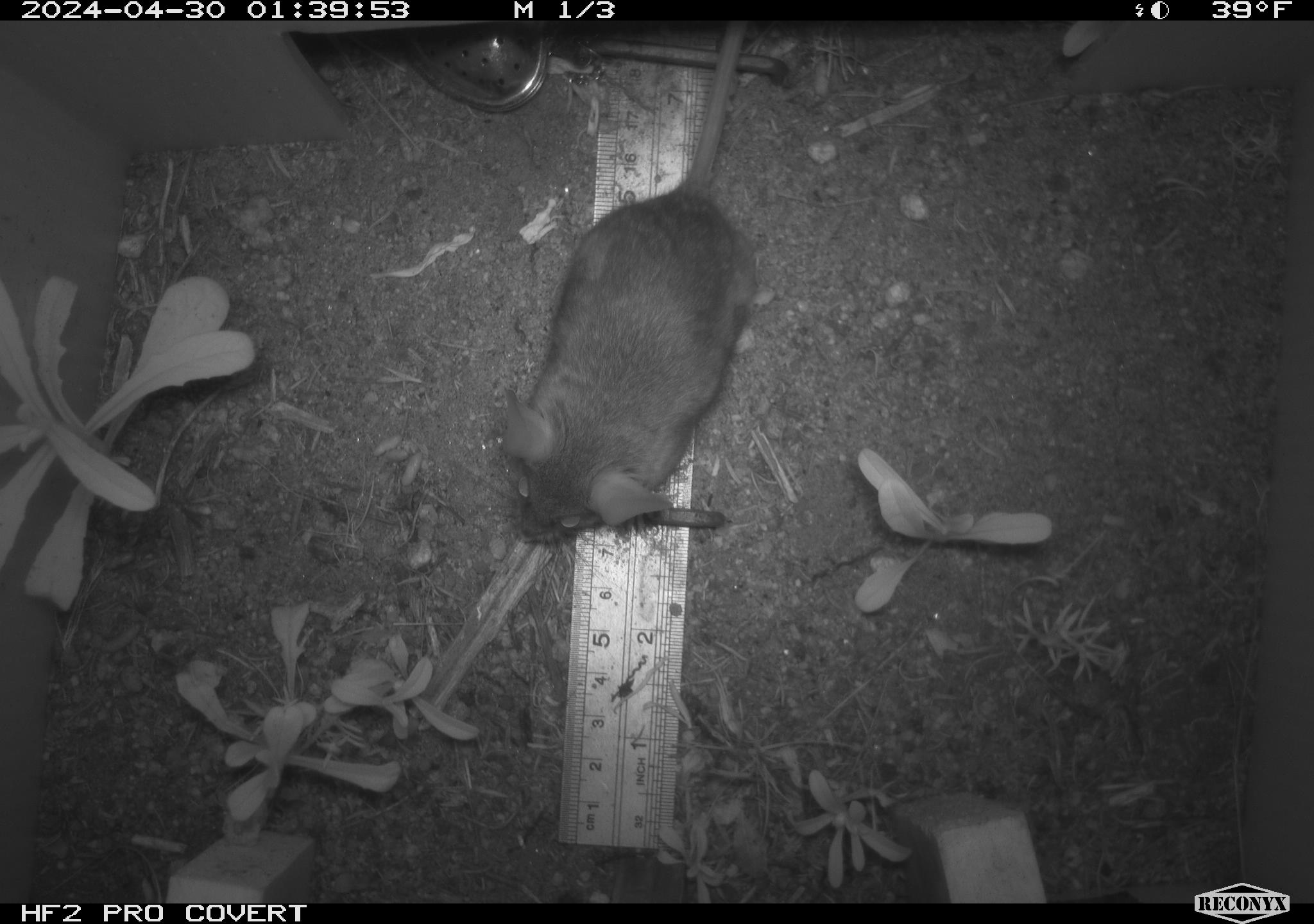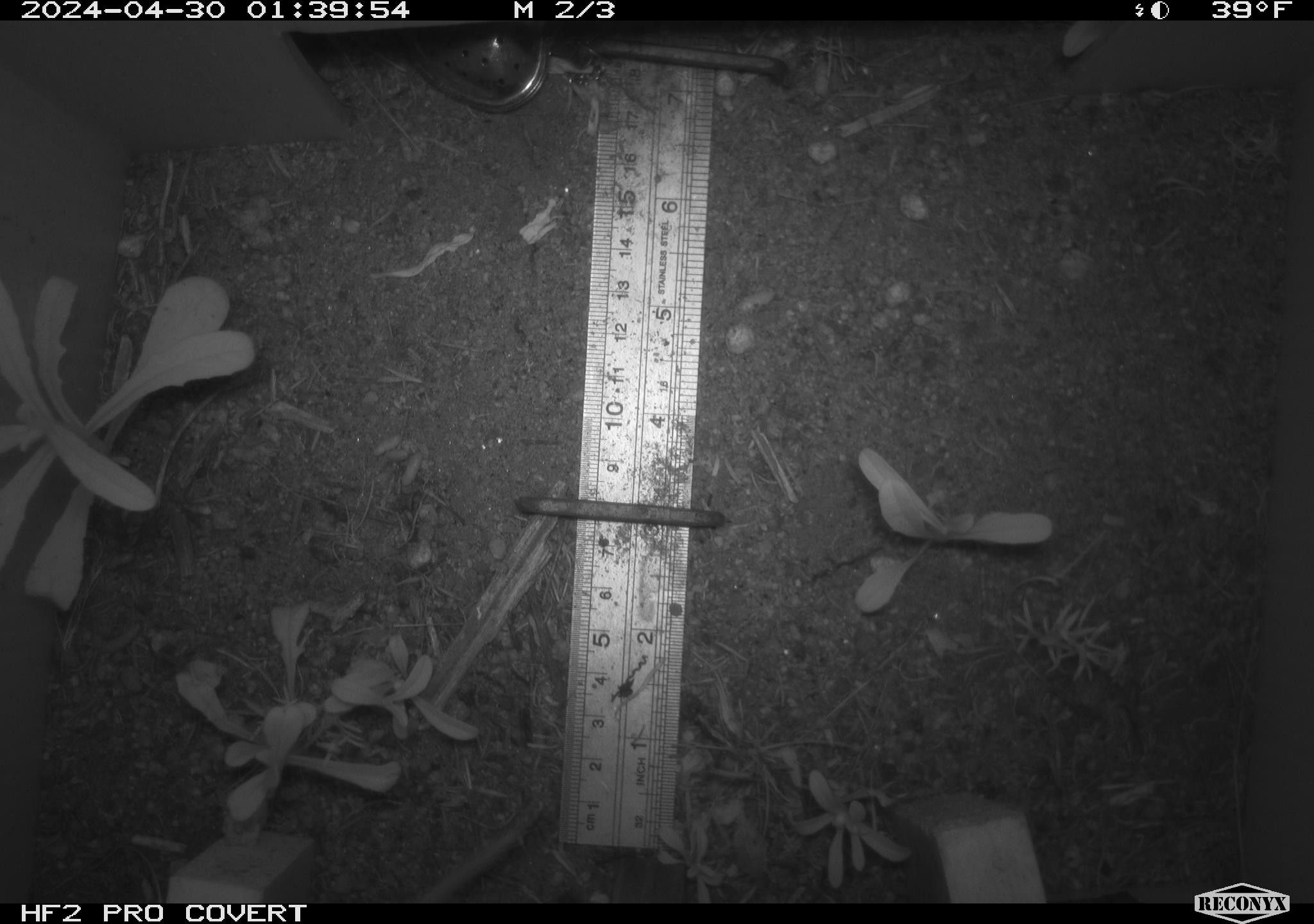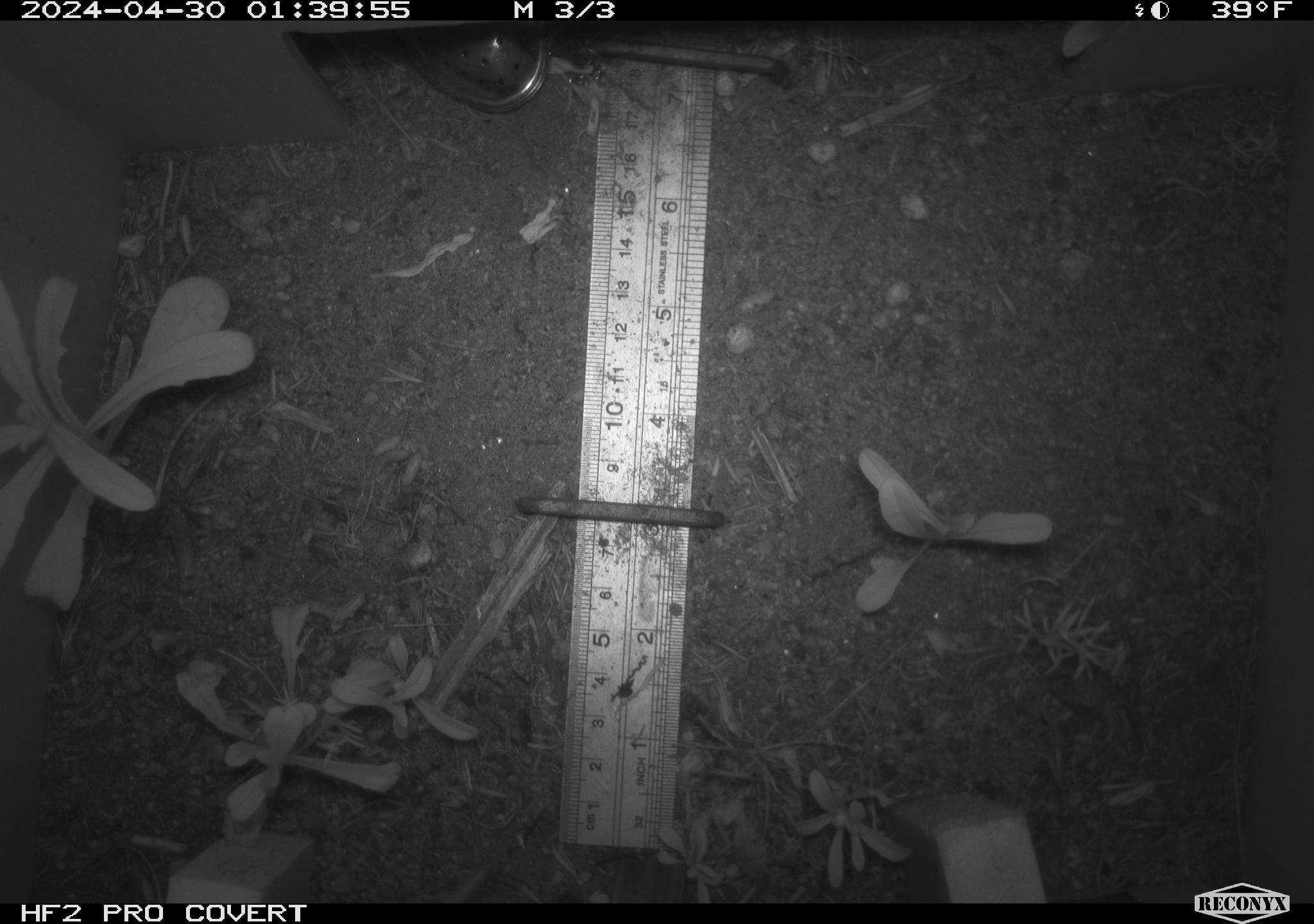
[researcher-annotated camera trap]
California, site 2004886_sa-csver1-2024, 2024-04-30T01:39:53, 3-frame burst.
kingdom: Animalia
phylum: Chordata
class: Mammalia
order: Rodentia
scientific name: Rodentia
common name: rodent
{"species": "rodent (Rodentia)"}